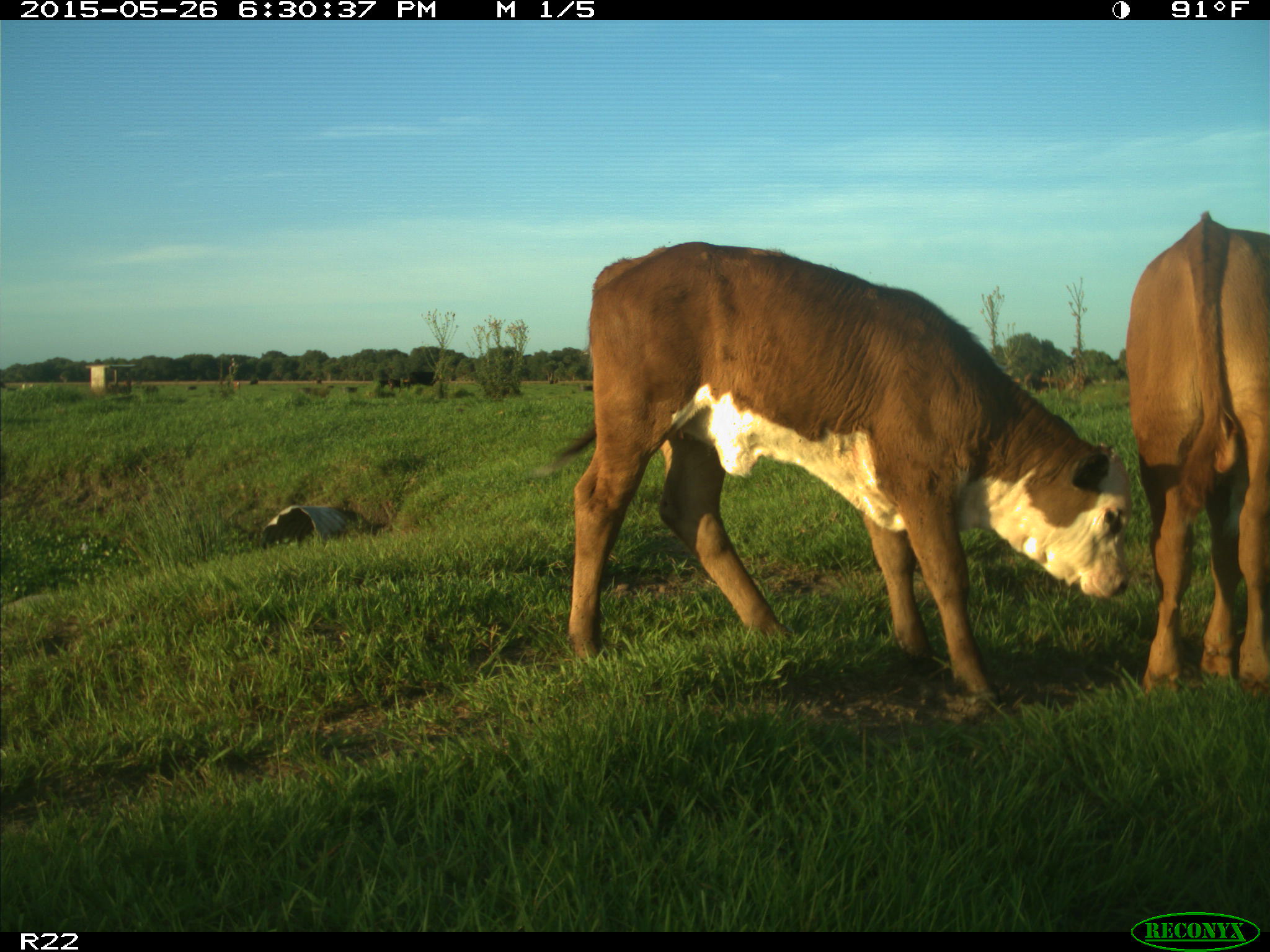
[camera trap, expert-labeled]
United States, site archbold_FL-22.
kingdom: Animalia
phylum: Chordata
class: Mammalia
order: Artiodactyla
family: Bovidae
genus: Bos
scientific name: Bos taurus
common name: domestic cow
Bos taurus (domestic cow).